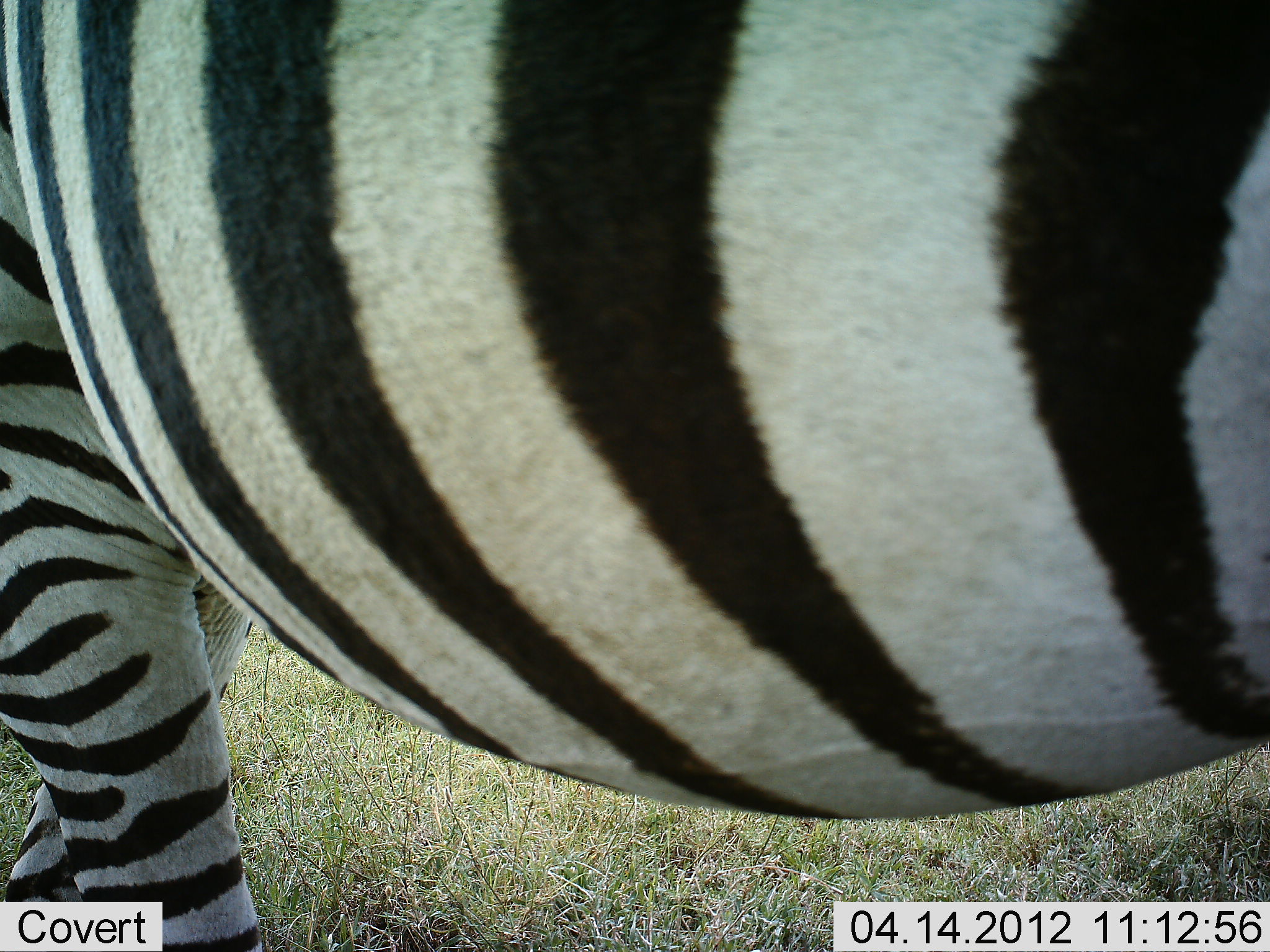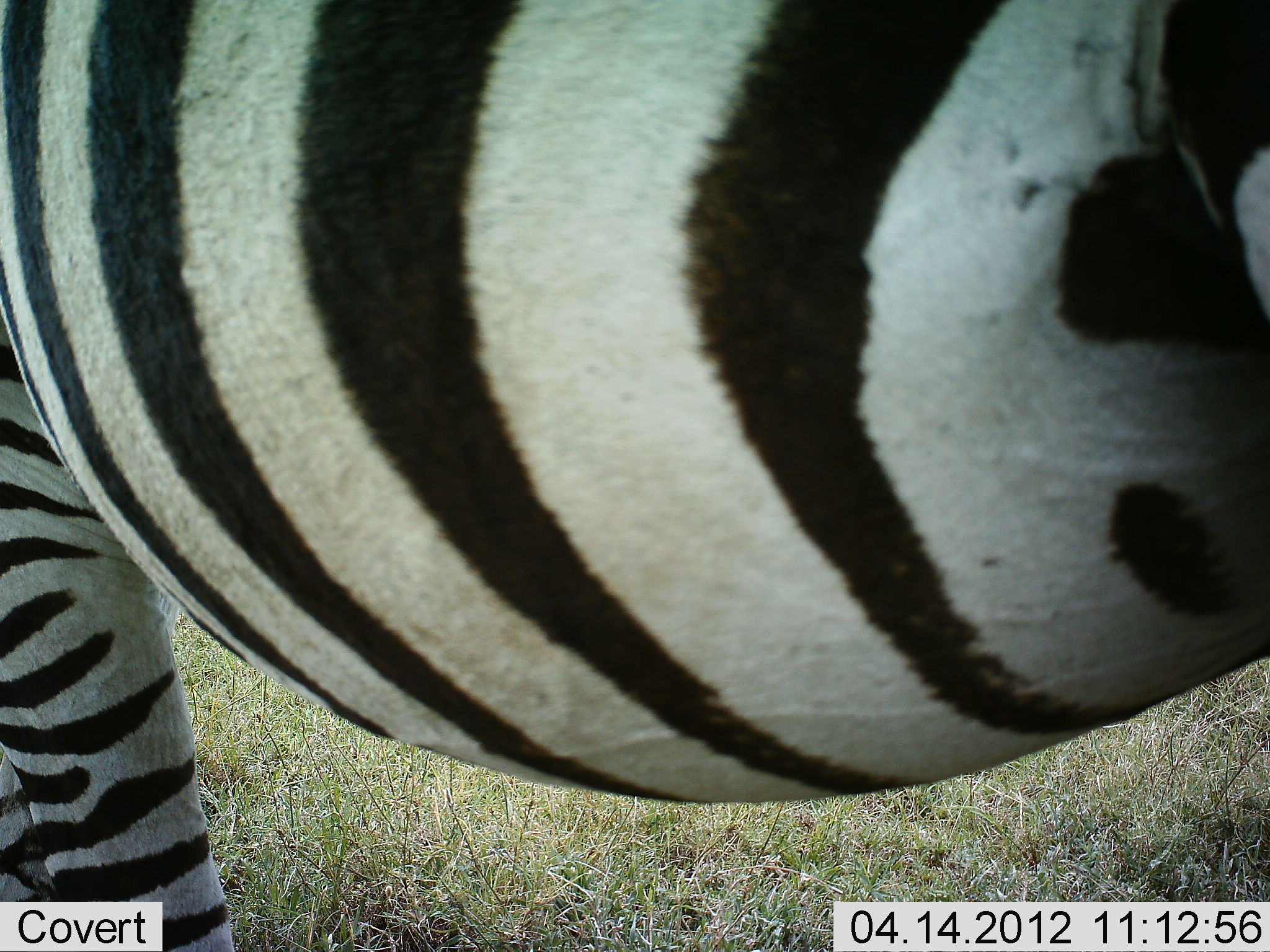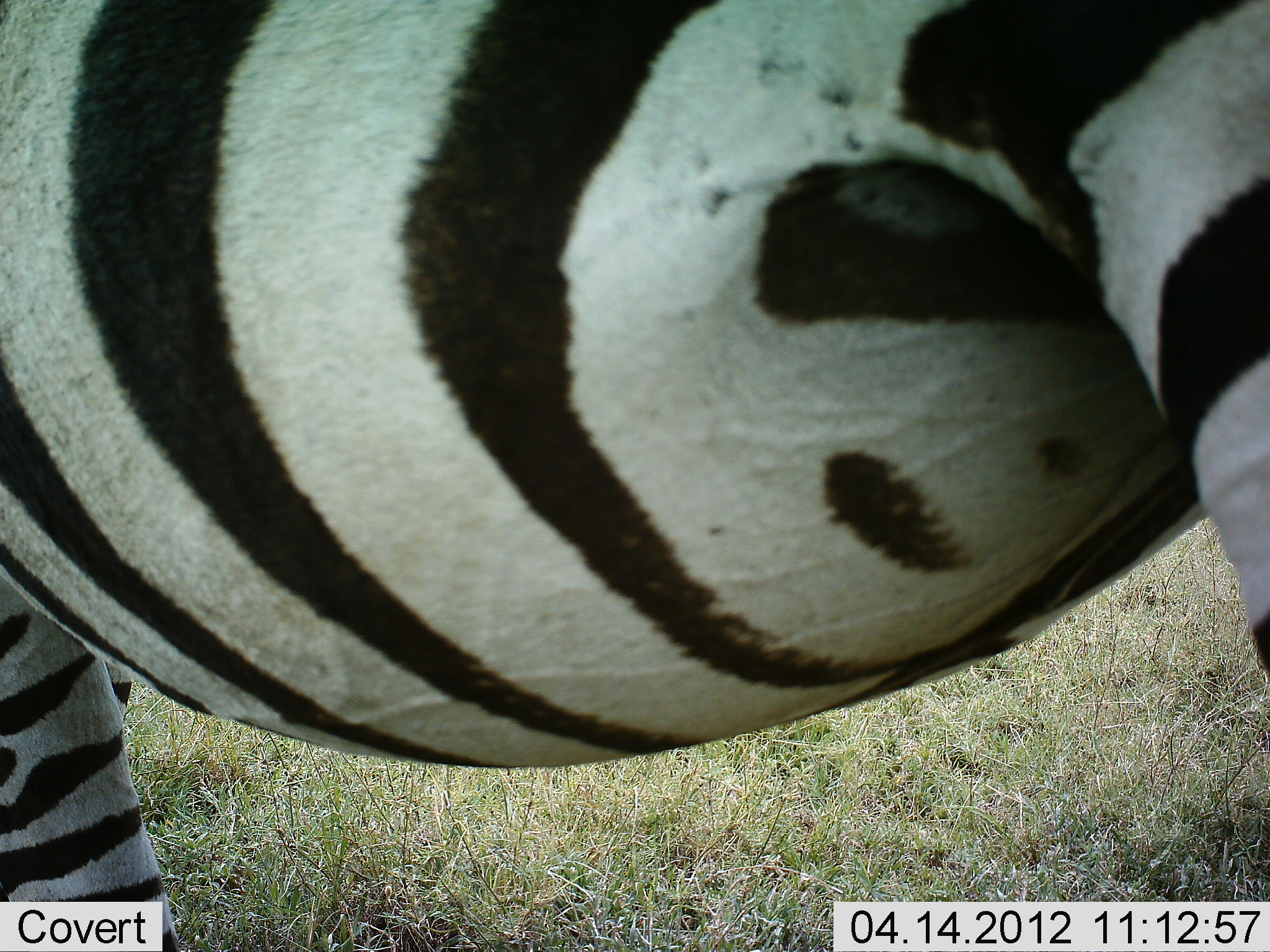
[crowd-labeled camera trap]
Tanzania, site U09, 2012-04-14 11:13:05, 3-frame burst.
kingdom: Animalia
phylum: Chordata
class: Mammalia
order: Perissodactyla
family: Equidae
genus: Equus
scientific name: Equus quagga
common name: plains zebra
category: zebra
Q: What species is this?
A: Zebra (plains zebra) (Equus quagga).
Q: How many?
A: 1.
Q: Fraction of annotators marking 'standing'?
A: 80%.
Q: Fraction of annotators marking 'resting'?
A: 0%.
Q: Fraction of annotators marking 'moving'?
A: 20%.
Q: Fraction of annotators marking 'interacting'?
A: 0%.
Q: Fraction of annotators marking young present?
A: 0%.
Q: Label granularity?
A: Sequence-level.